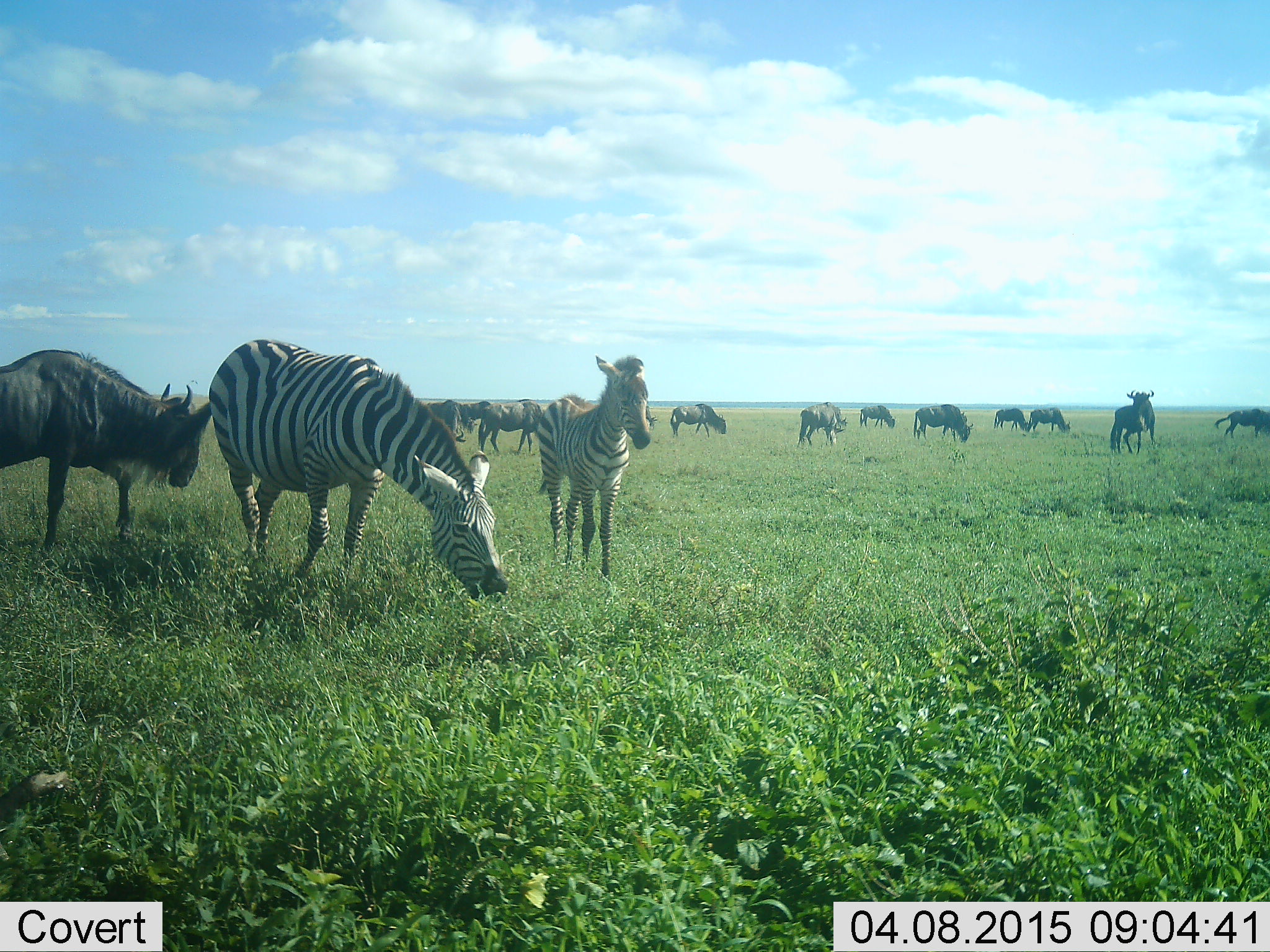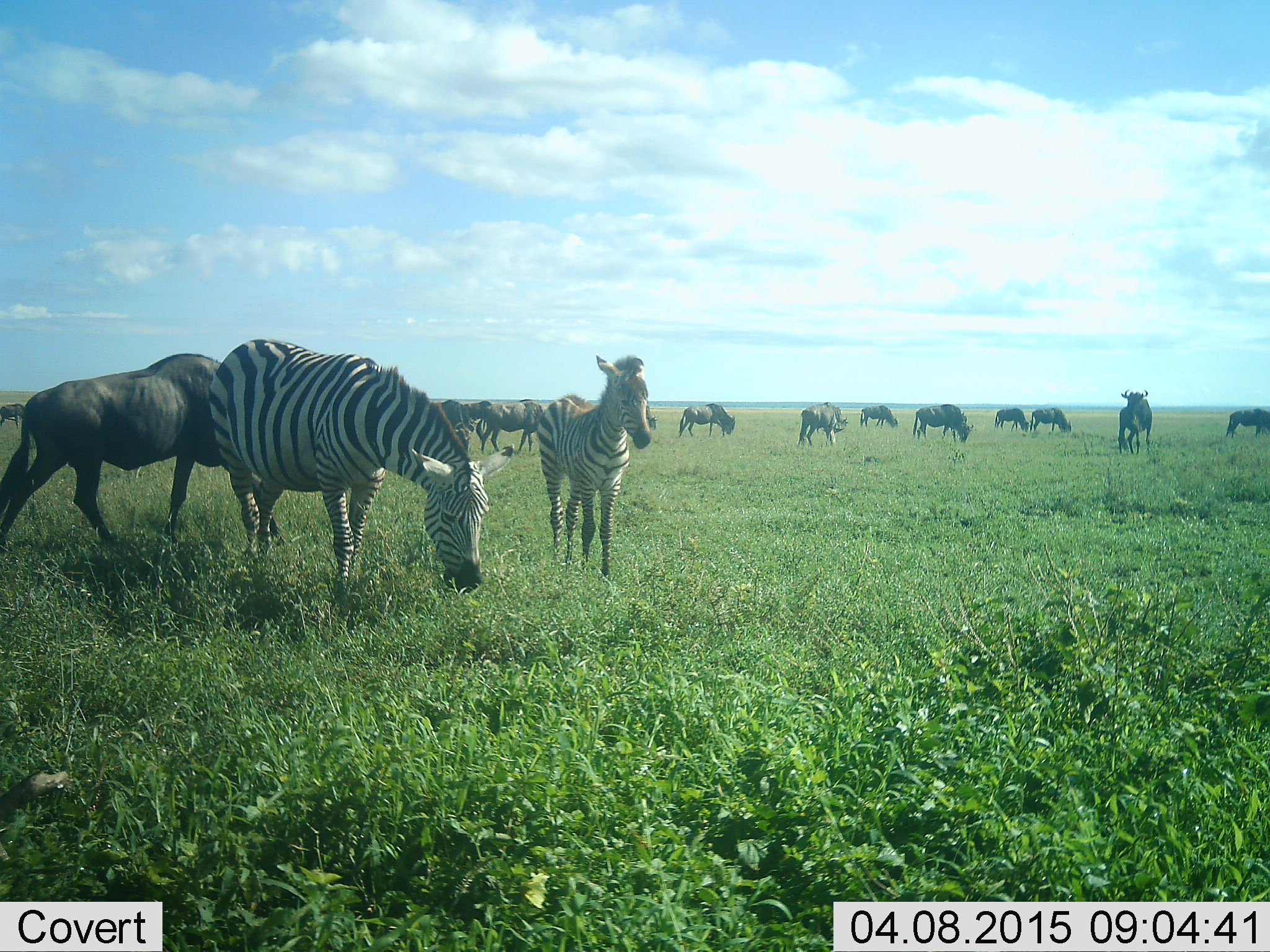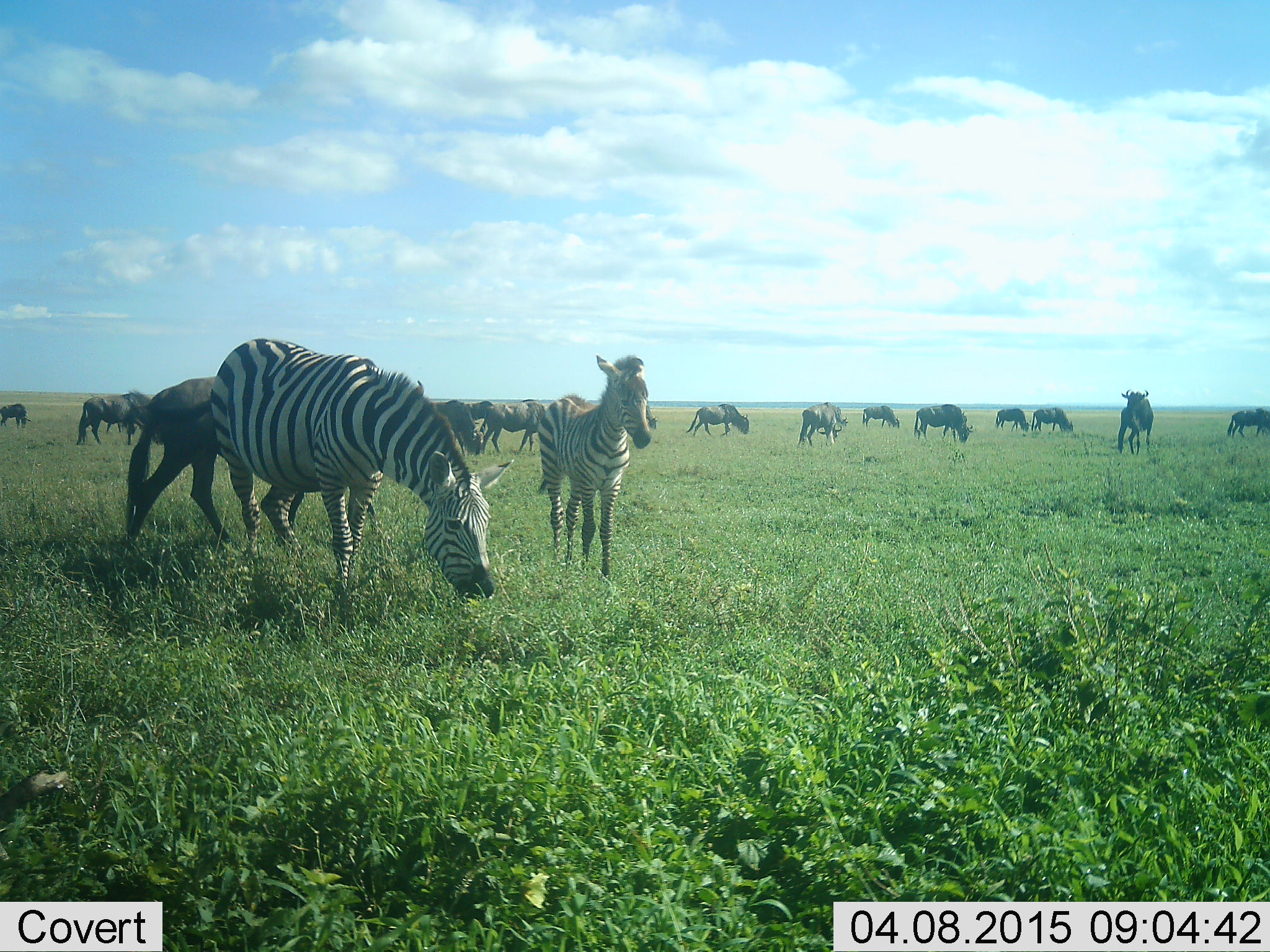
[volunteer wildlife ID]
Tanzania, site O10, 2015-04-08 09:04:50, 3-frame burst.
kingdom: Animalia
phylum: Chordata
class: Mammalia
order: Artiodactyla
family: Bovidae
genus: Connochaetes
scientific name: Connochaetes taurinus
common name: blue wildebeest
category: wildebeest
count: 11-50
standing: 90%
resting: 10%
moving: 50%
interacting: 0%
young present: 0%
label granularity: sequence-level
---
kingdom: Animalia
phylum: Chordata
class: Mammalia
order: Perissodactyla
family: Equidae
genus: Equus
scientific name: Equus quagga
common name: plains zebra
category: zebra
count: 2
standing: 92%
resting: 8%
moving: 8%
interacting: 0%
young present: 33%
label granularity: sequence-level